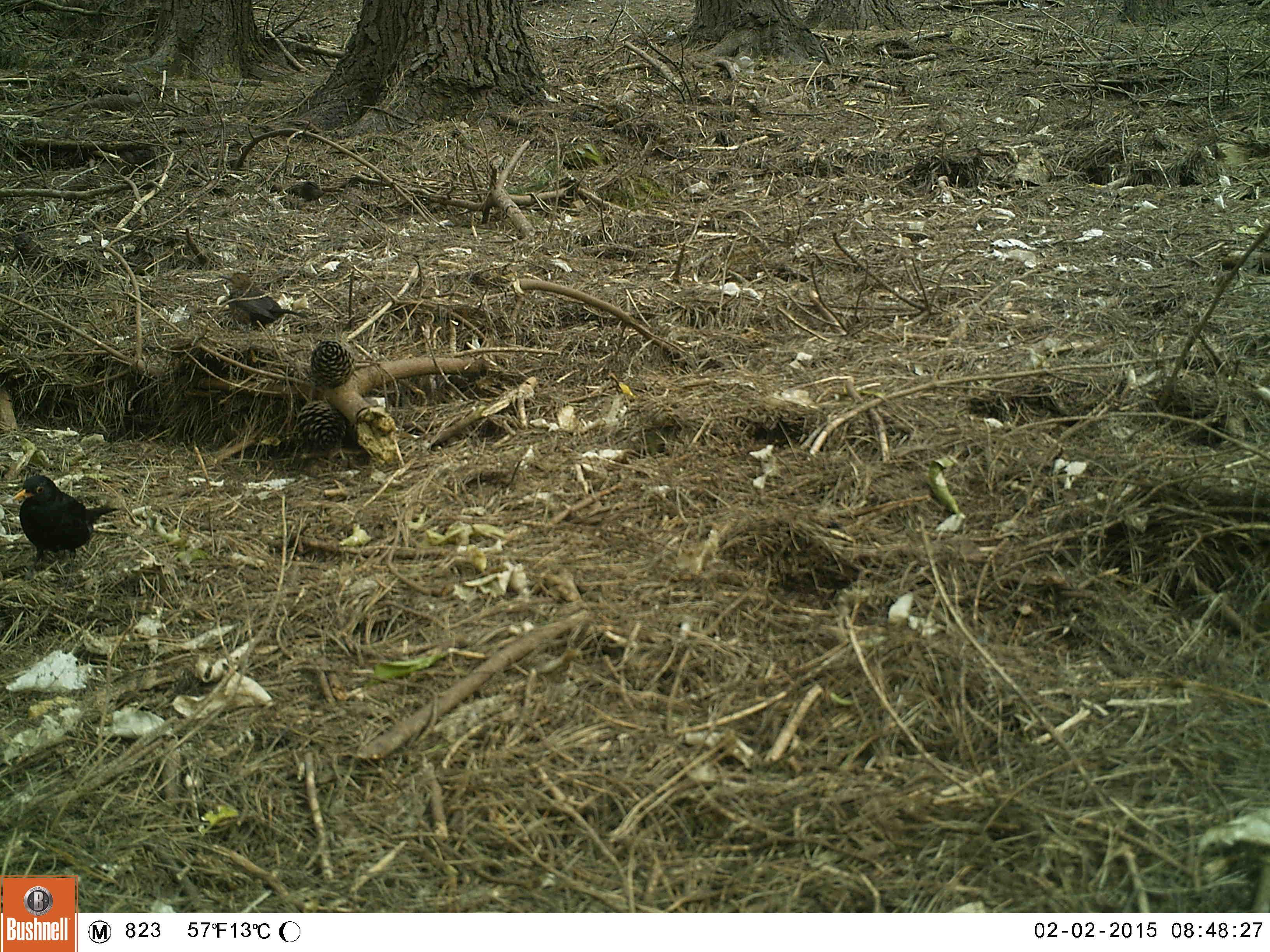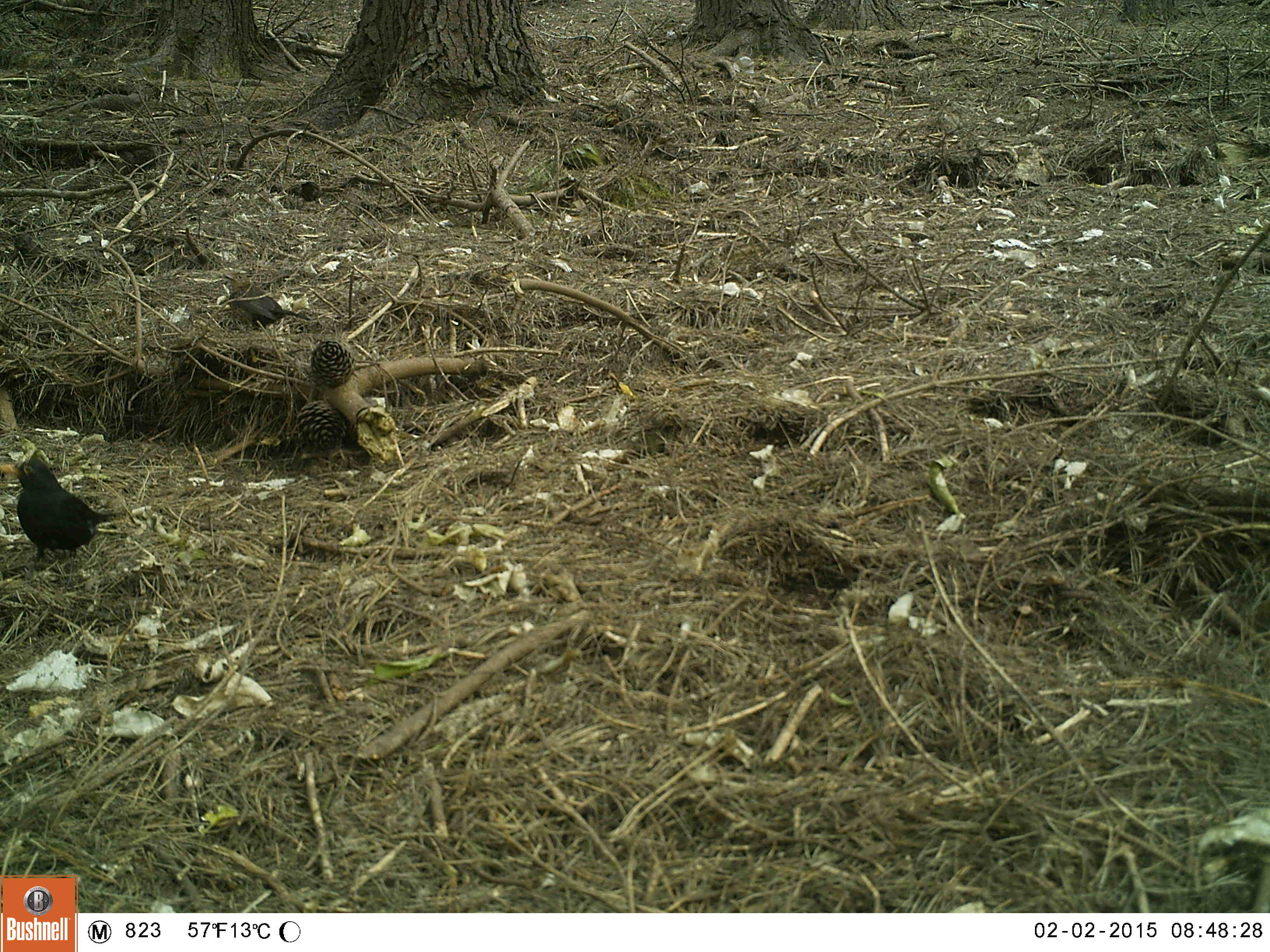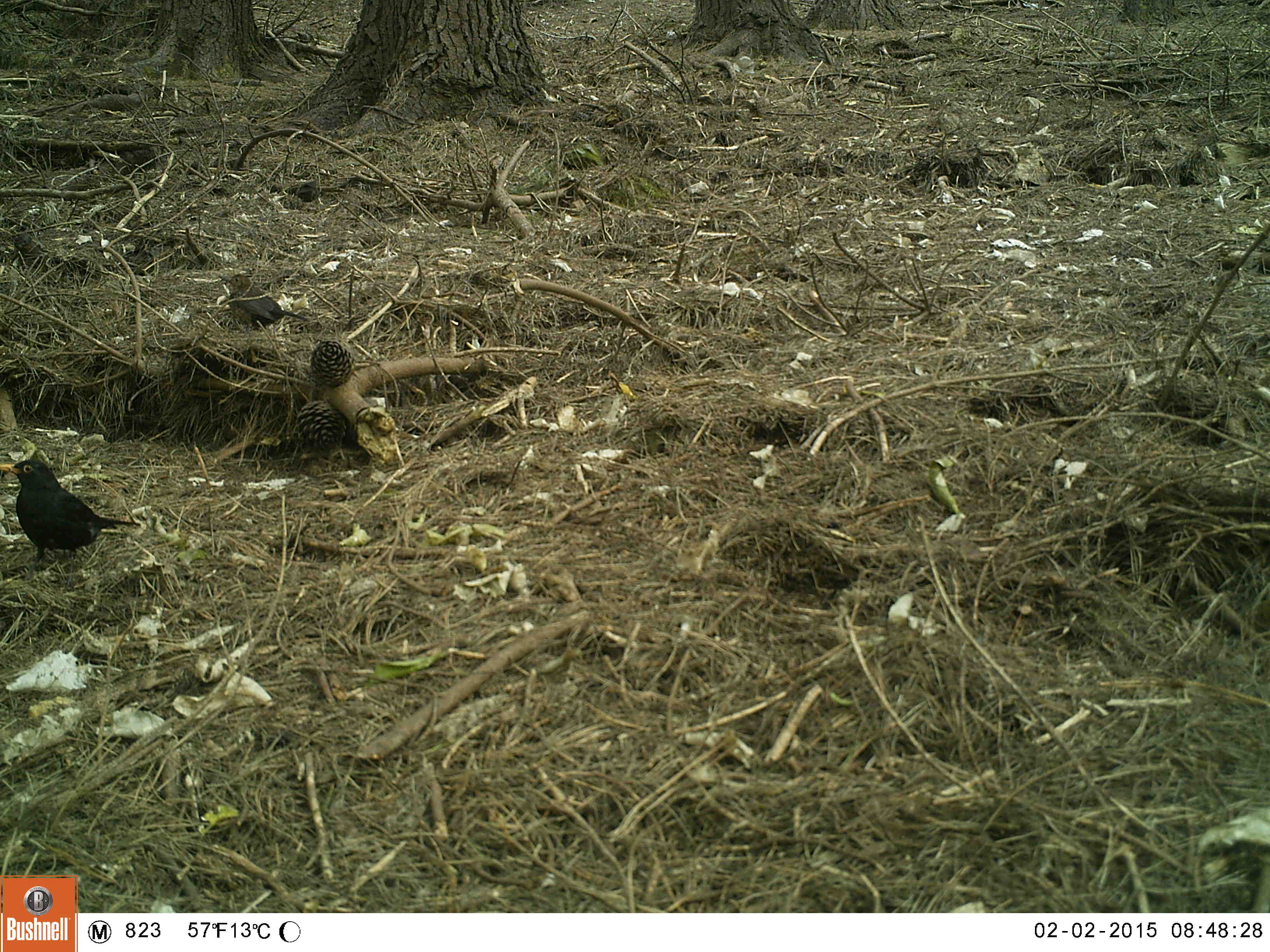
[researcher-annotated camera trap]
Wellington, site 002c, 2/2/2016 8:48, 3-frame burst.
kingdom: Animalia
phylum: Chordata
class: Aves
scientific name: Aves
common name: bird